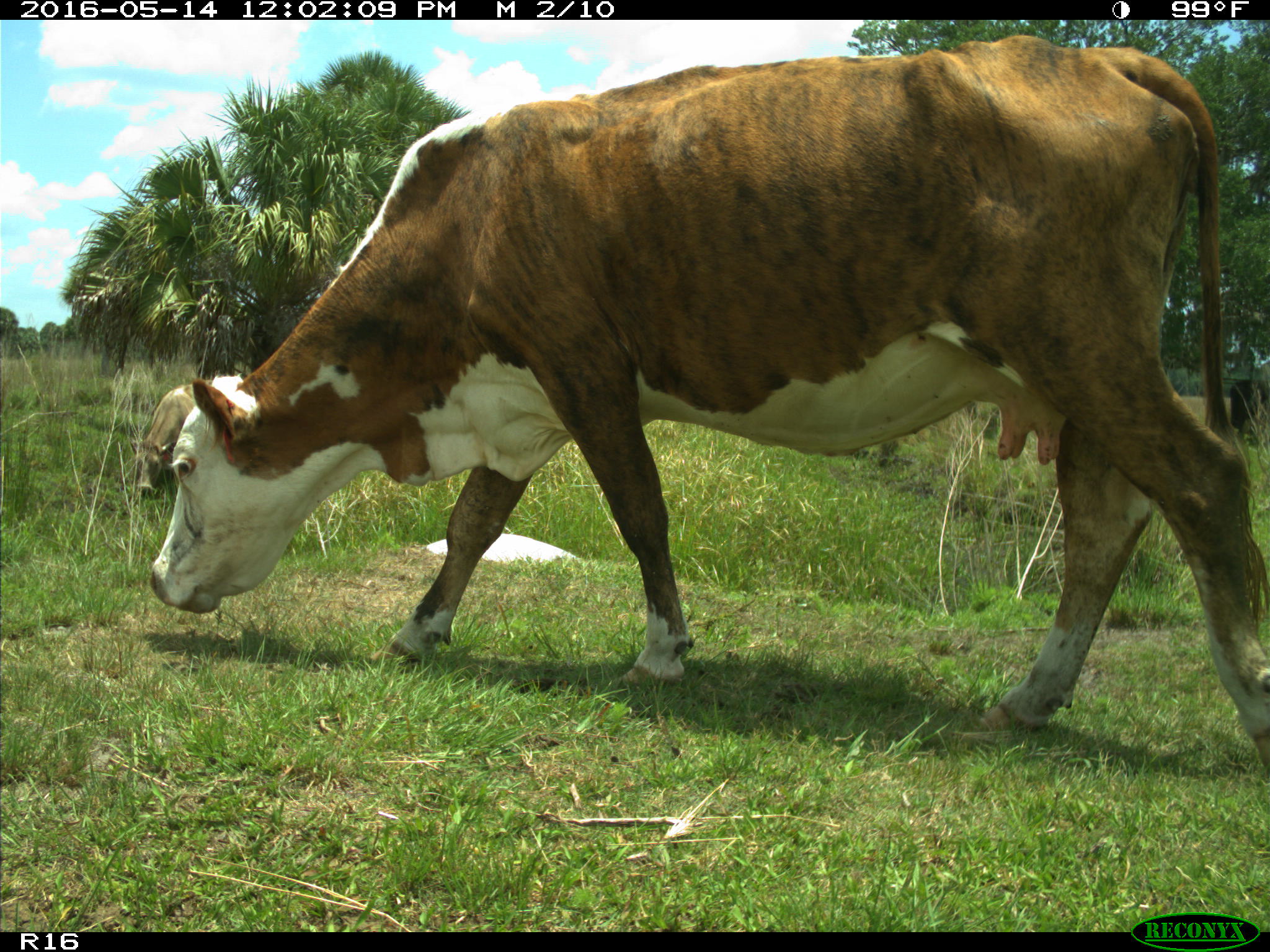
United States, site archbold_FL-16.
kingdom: Animalia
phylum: Chordata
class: Mammalia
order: Artiodactyla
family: Bovidae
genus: Bos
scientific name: Bos taurus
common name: domestic cow